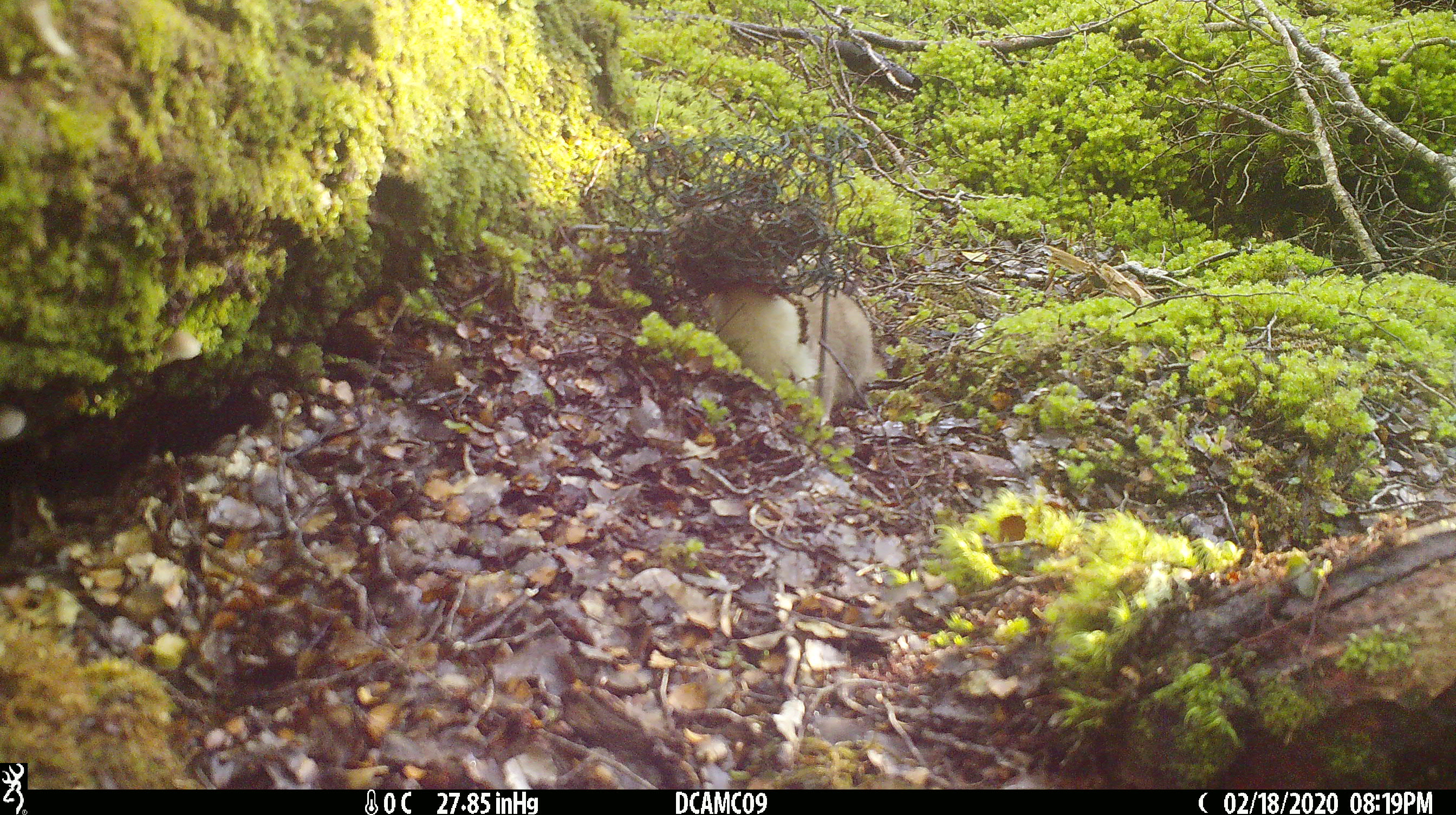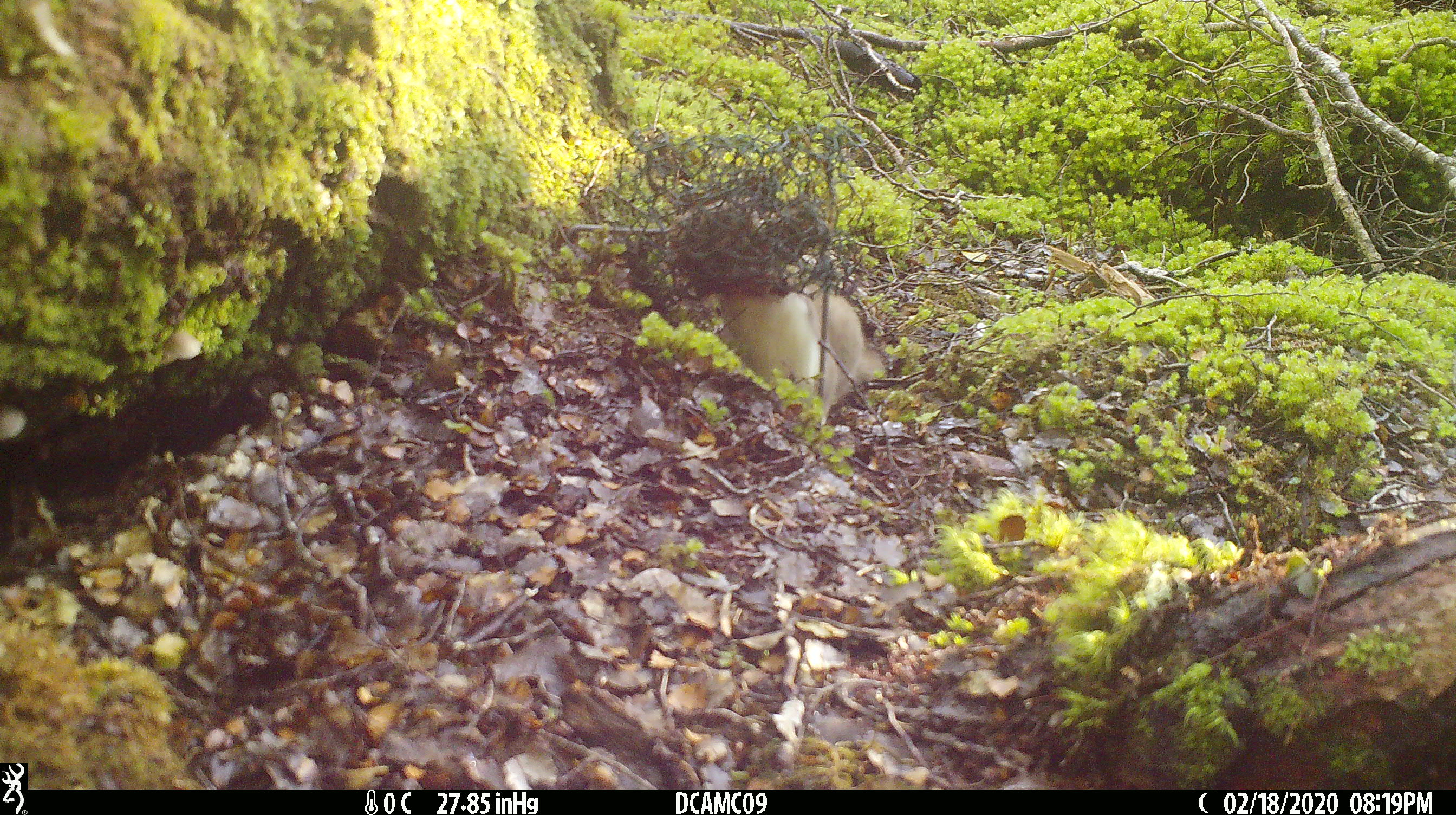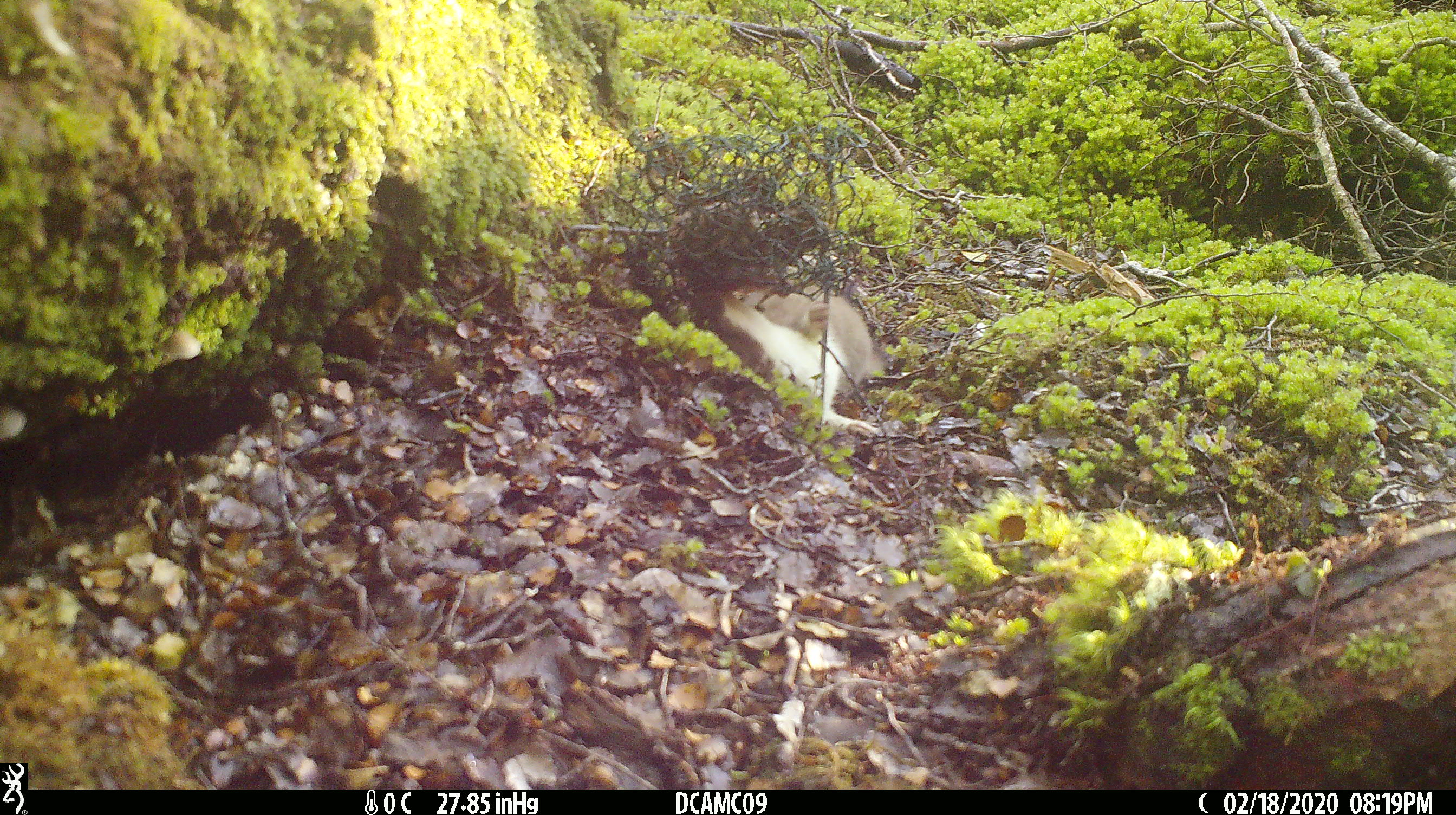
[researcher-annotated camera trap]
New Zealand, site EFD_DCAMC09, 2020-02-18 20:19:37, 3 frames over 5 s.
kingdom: Animalia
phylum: Chordata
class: Mammalia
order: Carnivora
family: Mustelidae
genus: Mustela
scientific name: Mustela erminea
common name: stoat